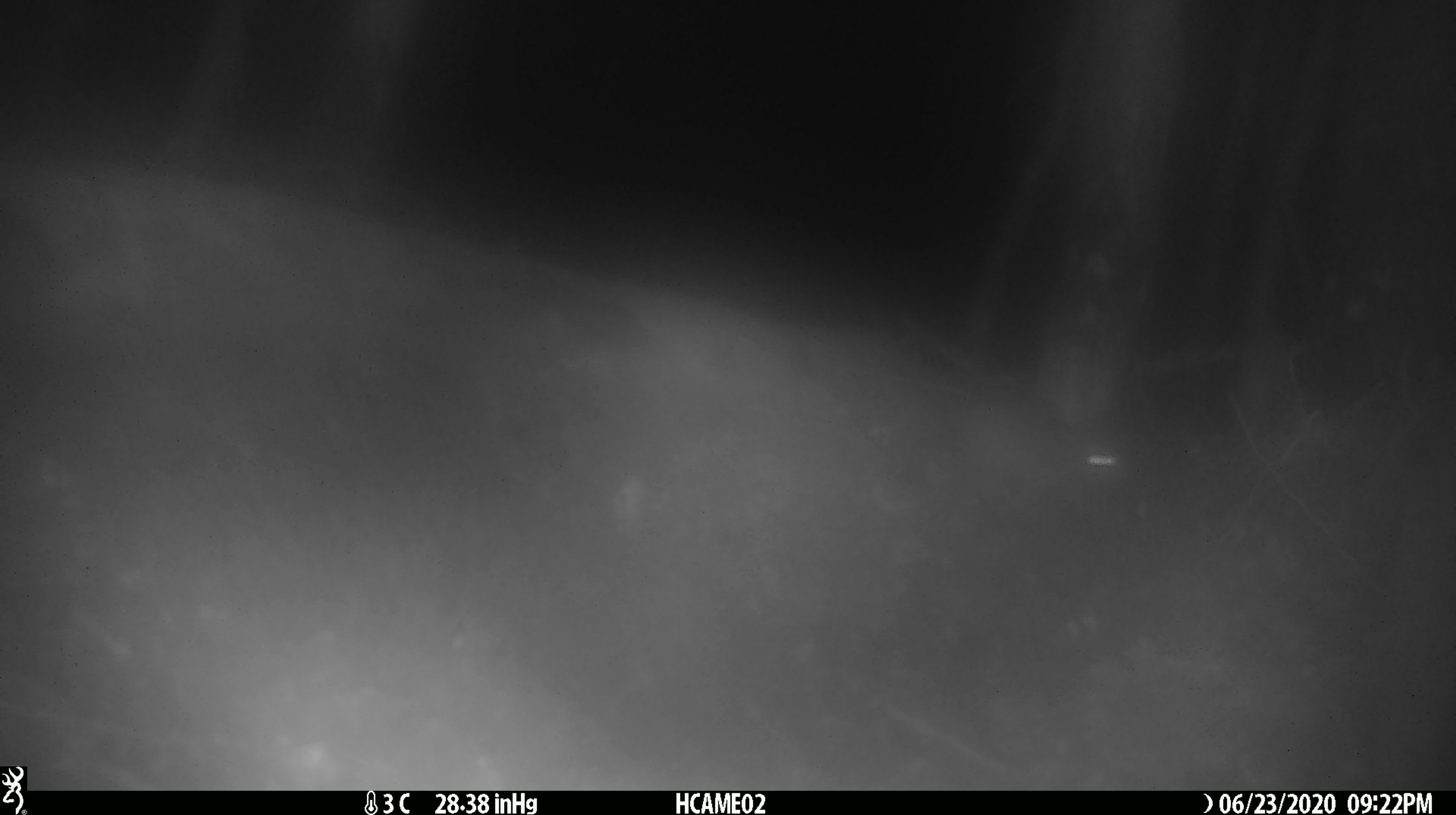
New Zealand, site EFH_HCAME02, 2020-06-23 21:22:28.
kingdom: Animalia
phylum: Chordata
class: Mammalia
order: Rodentia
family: Muridae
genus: Rattus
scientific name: Rattus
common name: rat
Rat (Rattus).